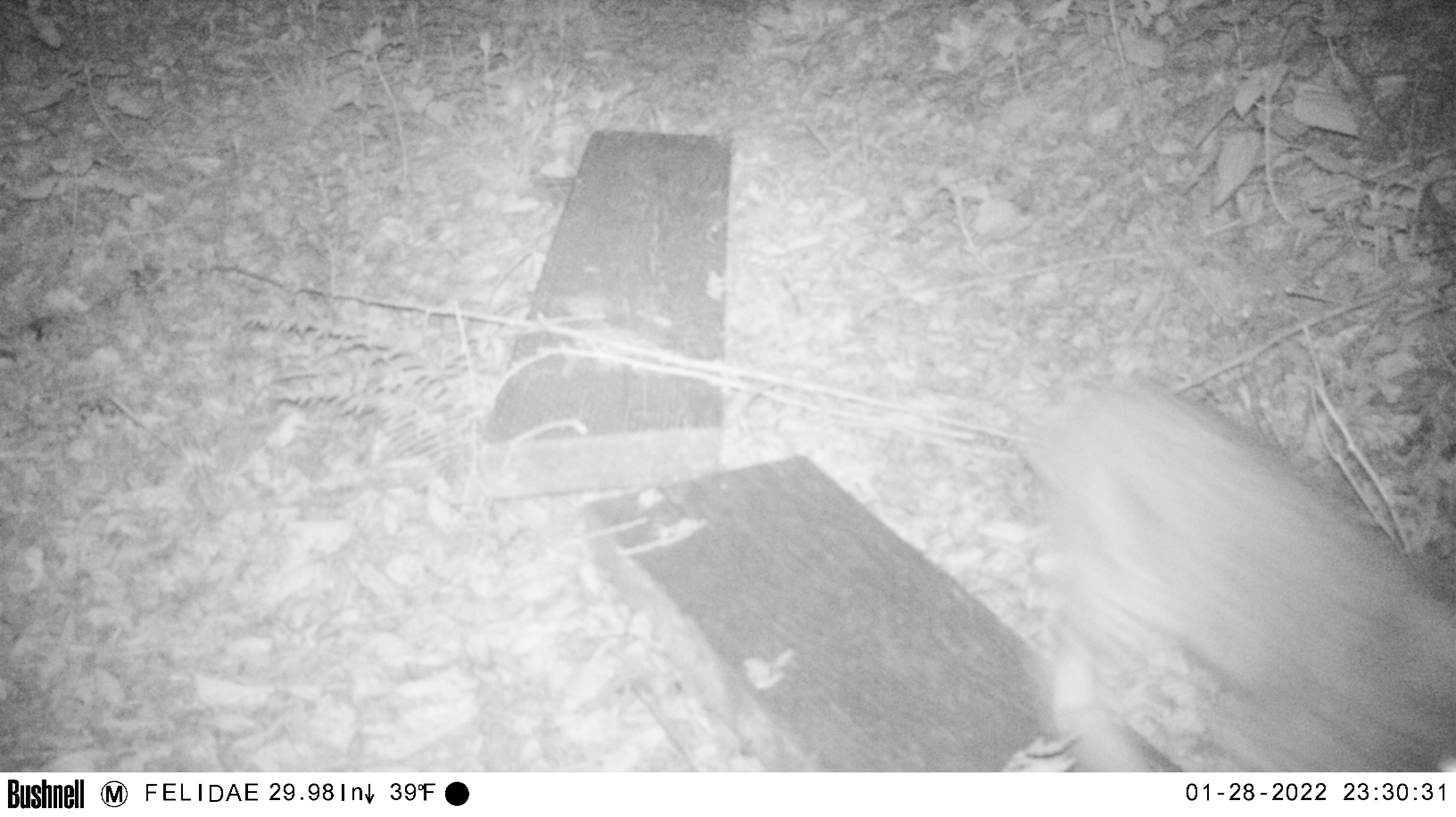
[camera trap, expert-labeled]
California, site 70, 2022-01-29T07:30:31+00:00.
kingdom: Animalia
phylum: Chordata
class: Mammalia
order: Carnivora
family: Felidae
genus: Lynx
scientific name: Lynx rufus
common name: bobcat